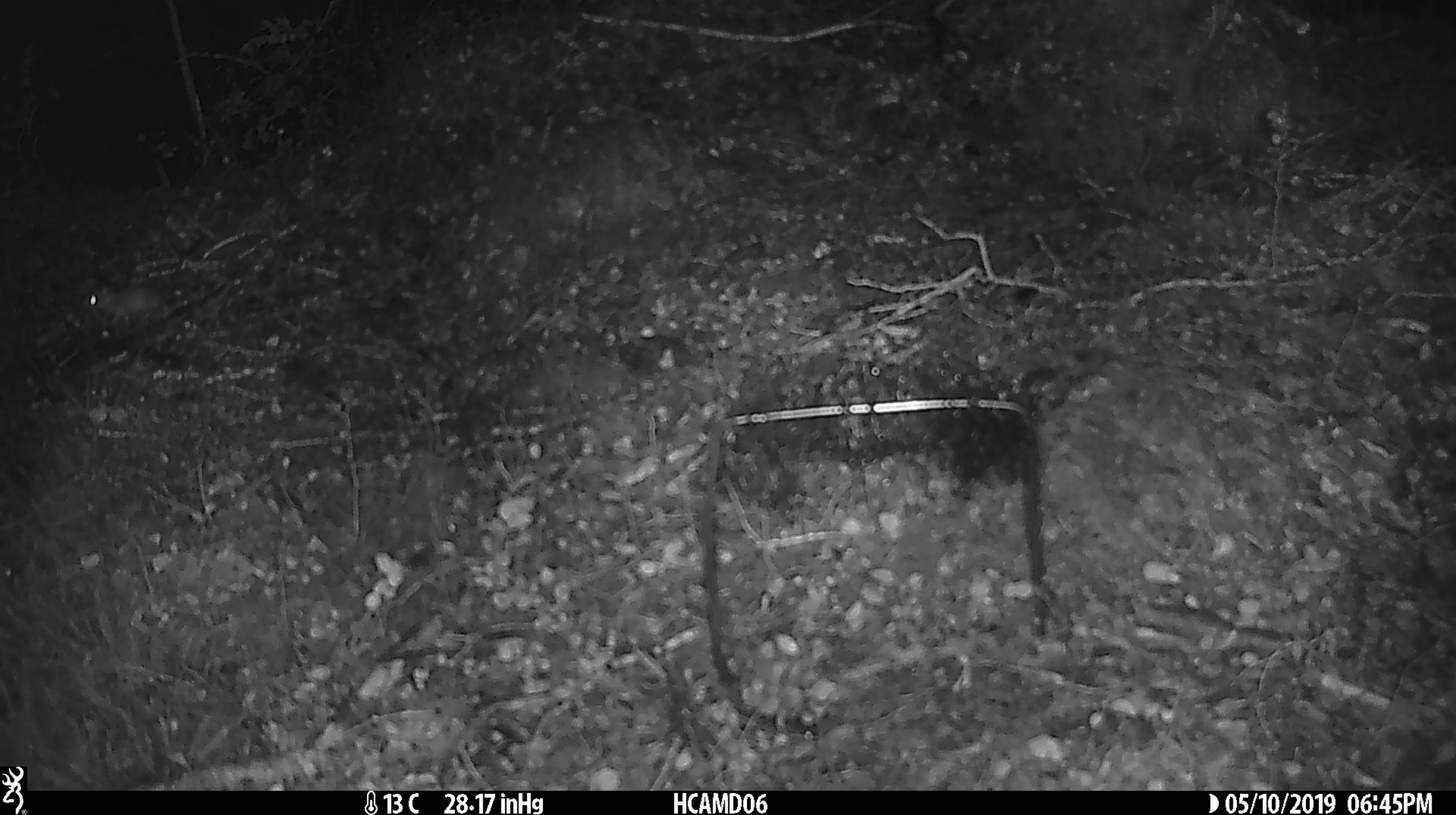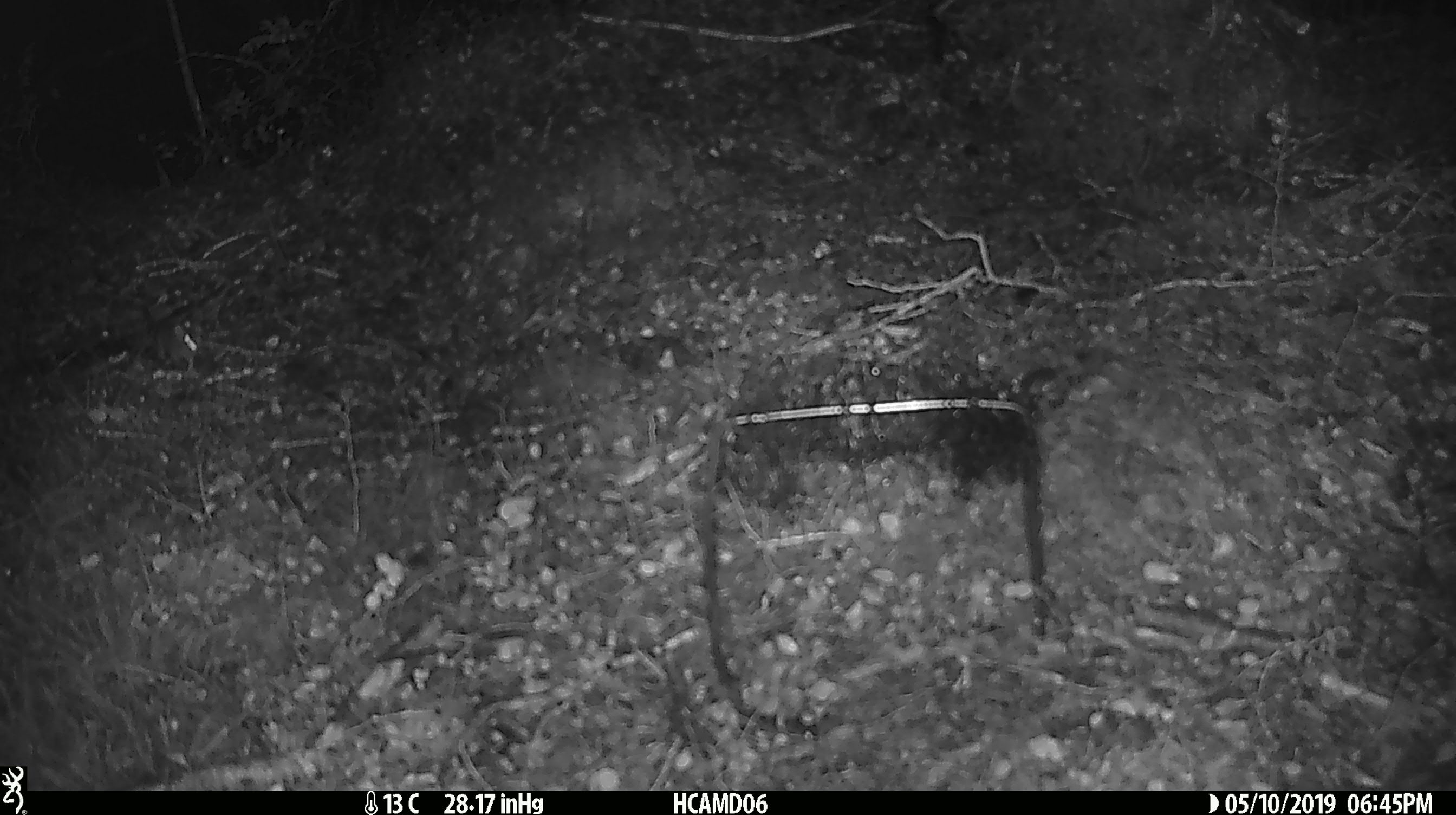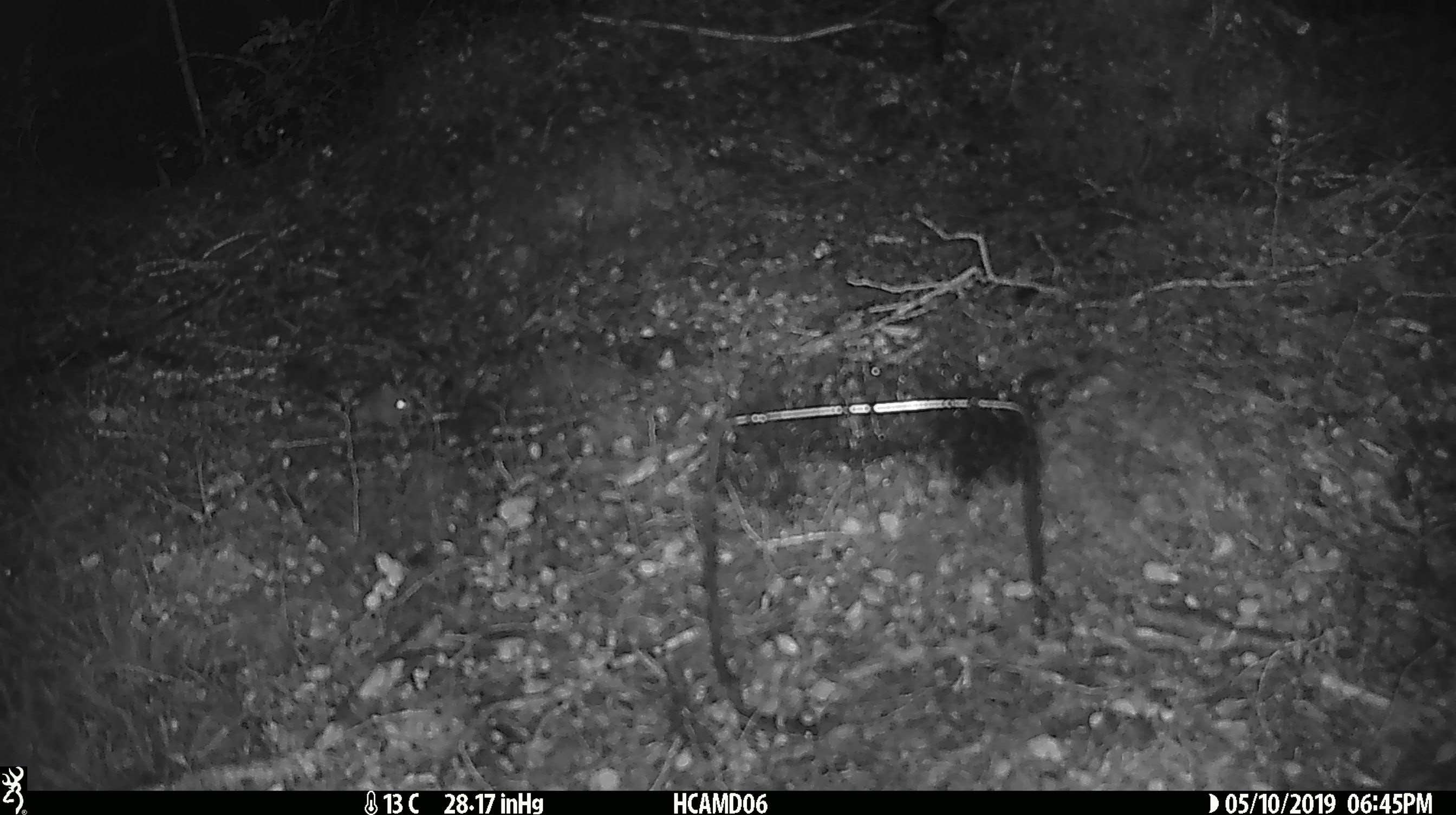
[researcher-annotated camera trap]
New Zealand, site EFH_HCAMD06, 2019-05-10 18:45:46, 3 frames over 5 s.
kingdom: Animalia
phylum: Chordata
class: Mammalia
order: Rodentia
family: Muridae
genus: Mus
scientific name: Mus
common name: mouse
Mouse (Mus).